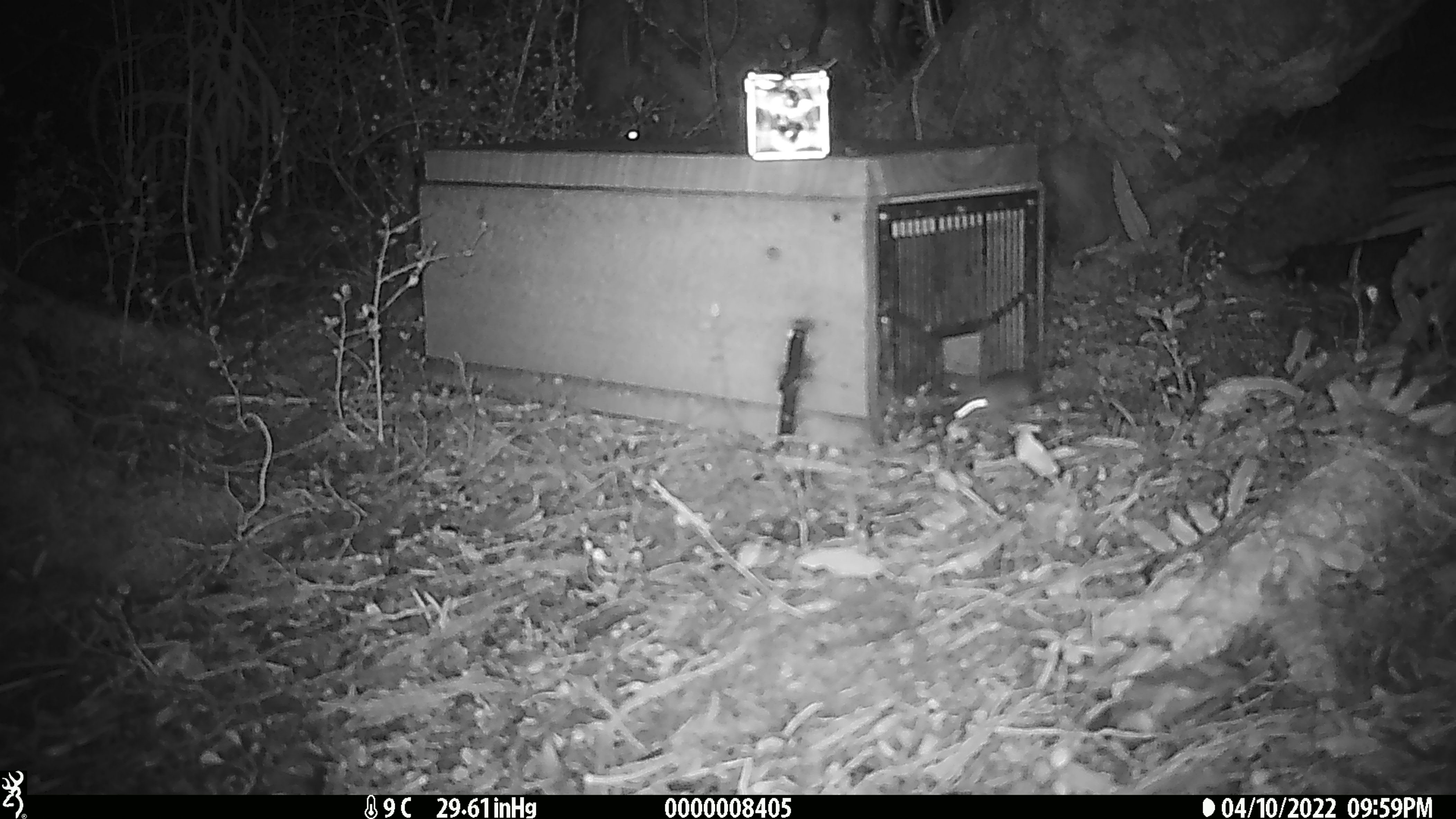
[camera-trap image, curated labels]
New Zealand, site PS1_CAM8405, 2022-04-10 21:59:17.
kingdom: Animalia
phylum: Chordata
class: Mammalia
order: Rodentia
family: Muridae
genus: Mus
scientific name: Mus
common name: mouse